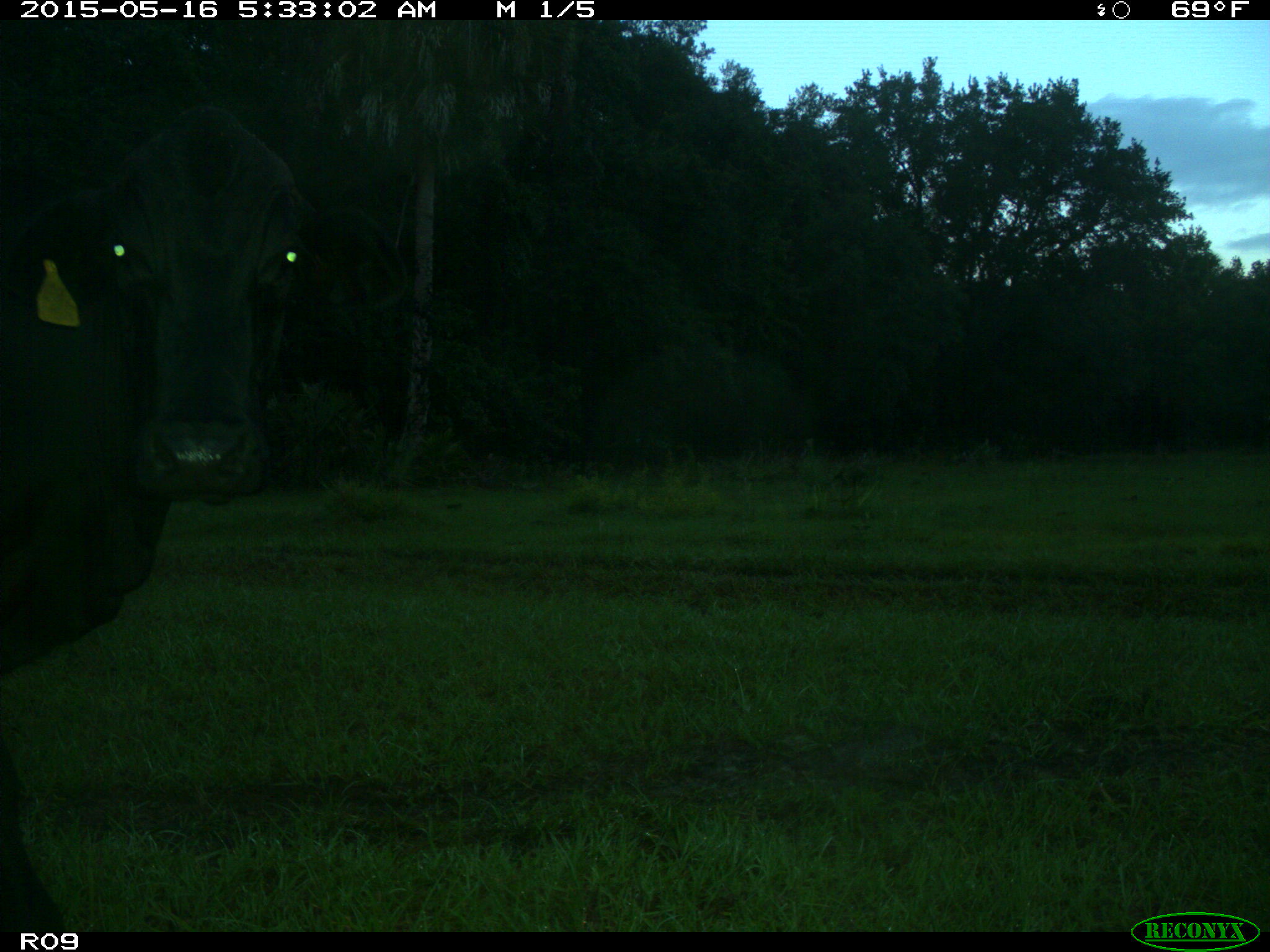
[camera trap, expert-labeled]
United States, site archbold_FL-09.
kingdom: Animalia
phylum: Chordata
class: Mammalia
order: Artiodactyla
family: Bovidae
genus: Bos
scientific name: Bos taurus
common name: domestic cow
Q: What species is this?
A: Bos taurus (domestic cow).